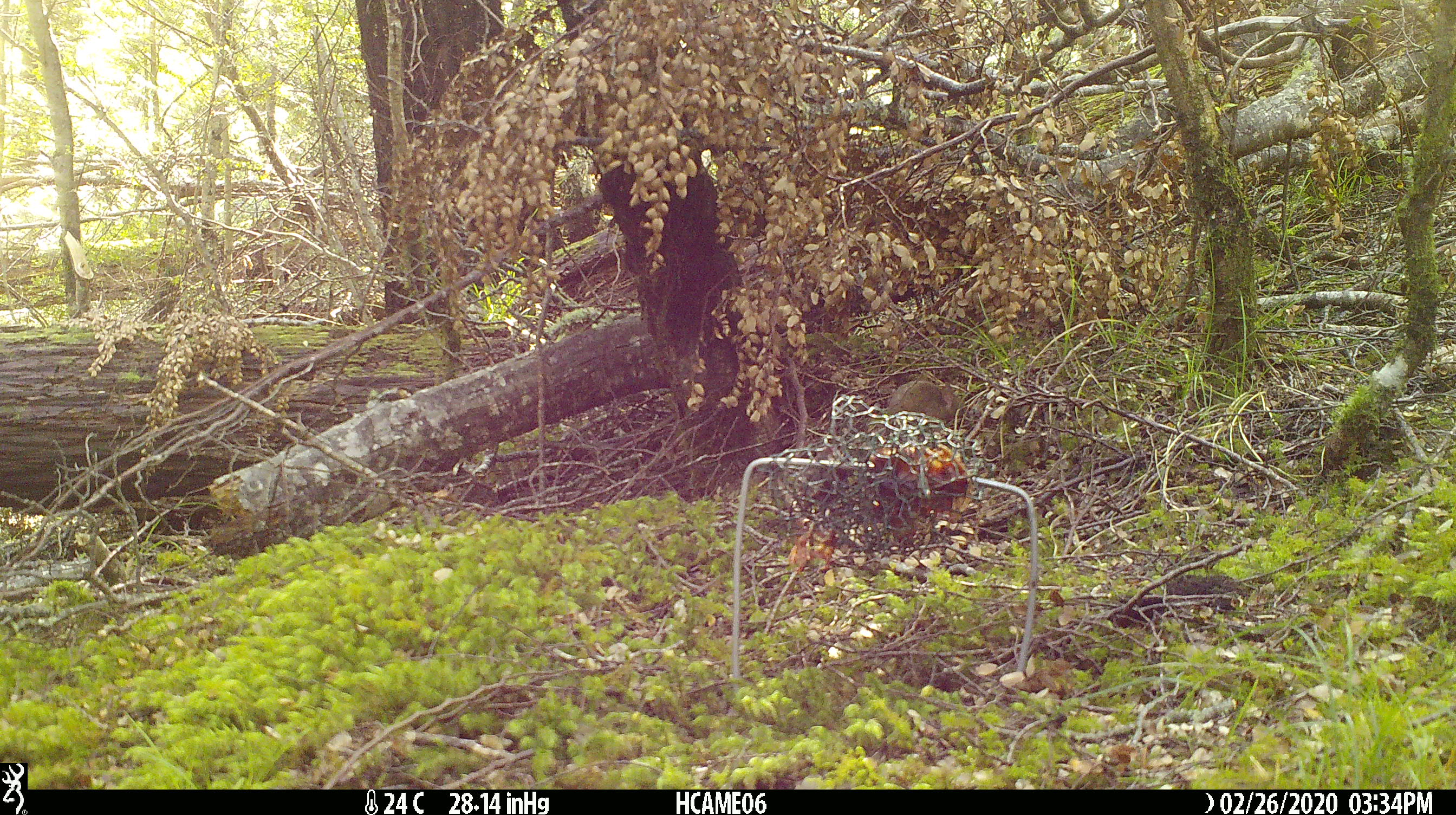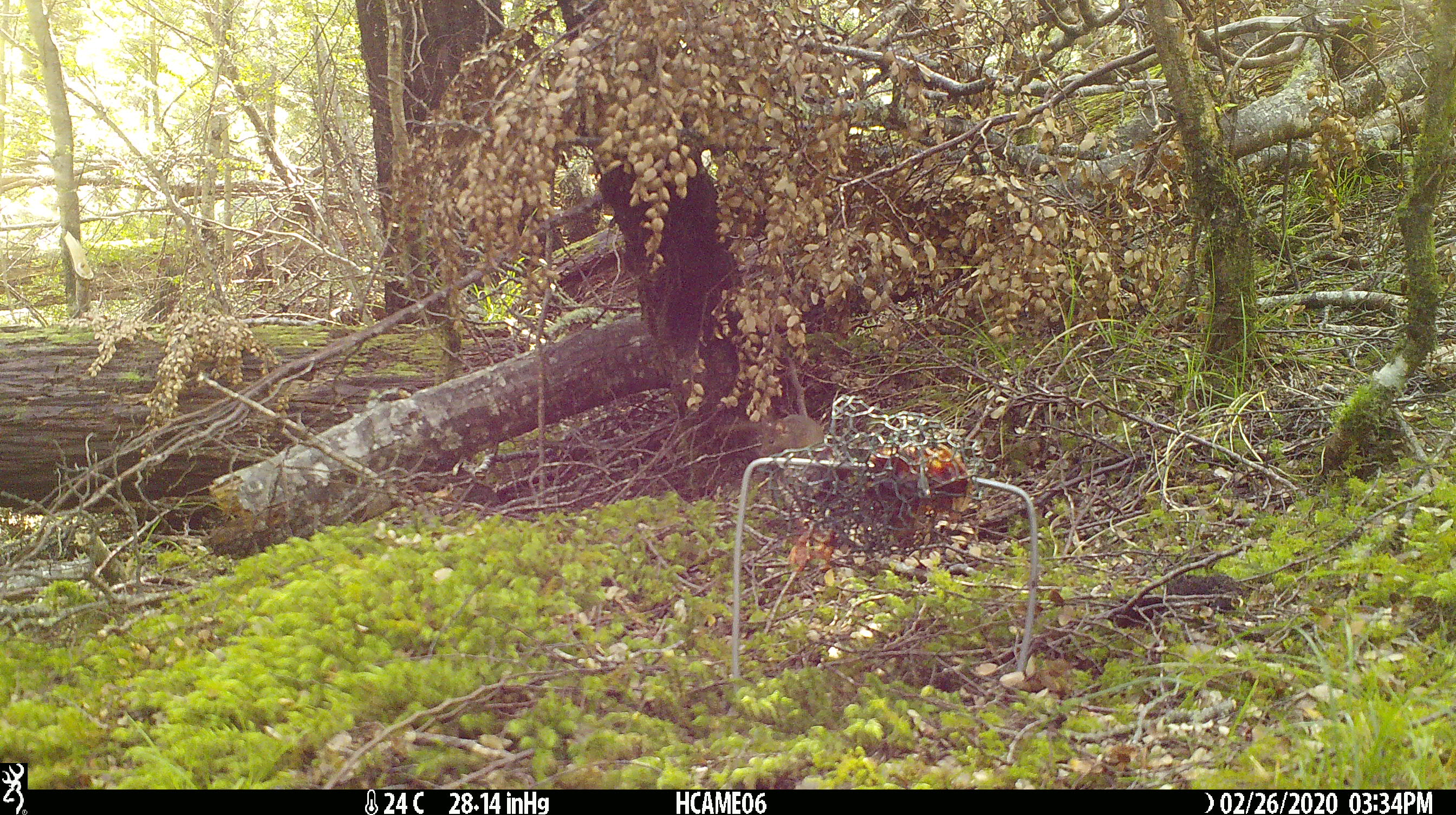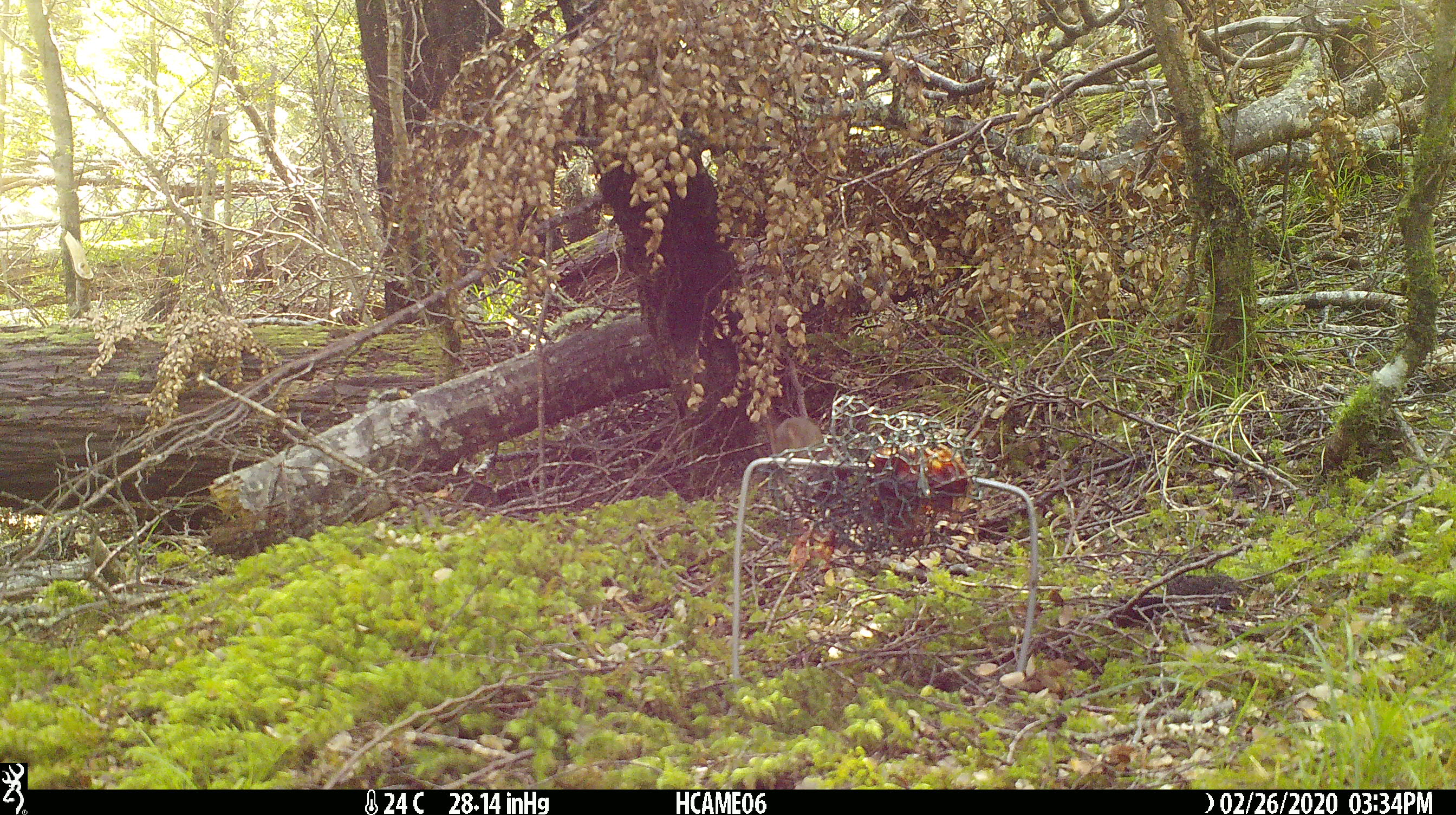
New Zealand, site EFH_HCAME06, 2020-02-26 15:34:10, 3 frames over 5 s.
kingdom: Animalia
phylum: Chordata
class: Mammalia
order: Rodentia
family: Muridae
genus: Mus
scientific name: Mus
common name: mouse